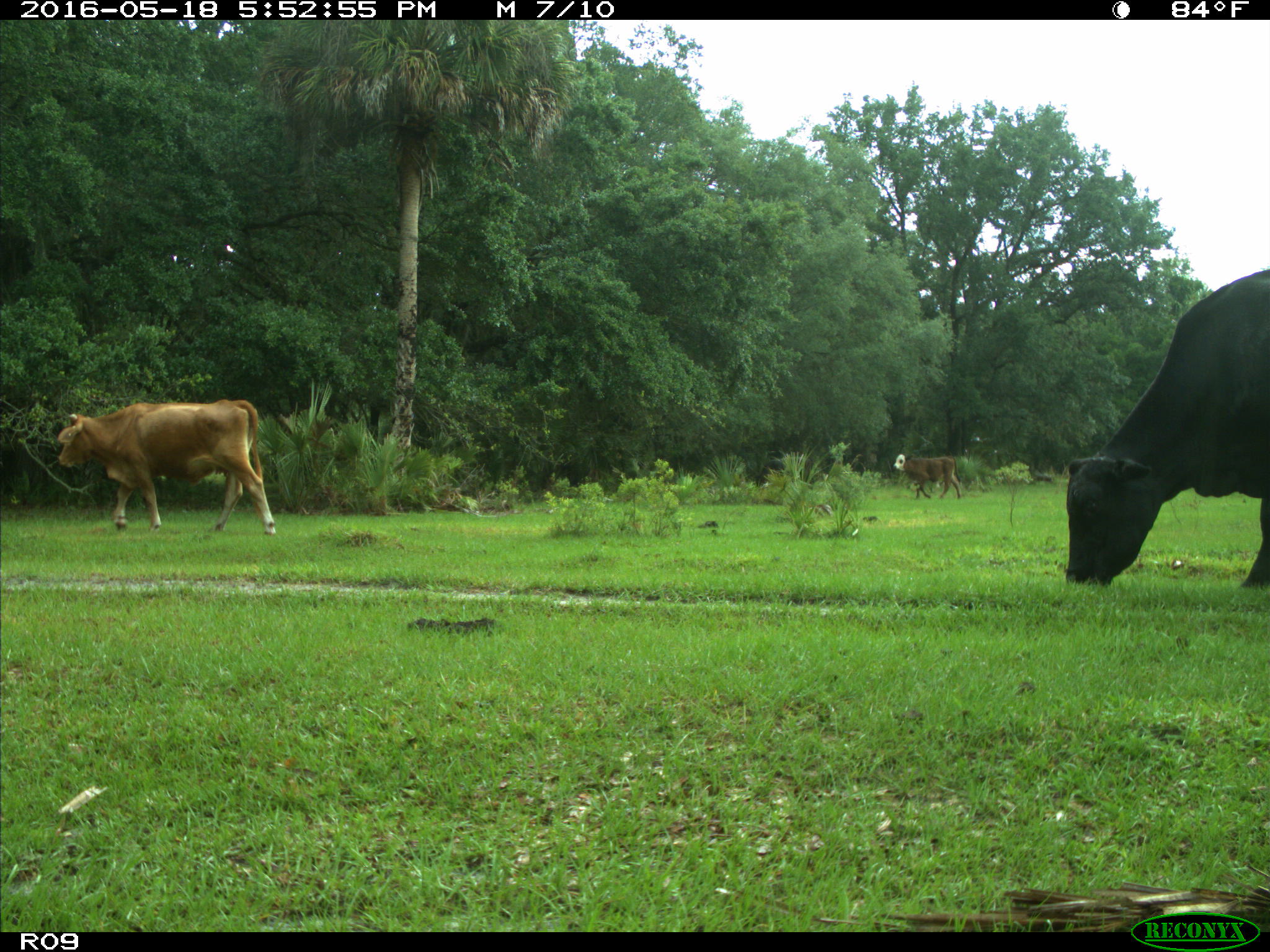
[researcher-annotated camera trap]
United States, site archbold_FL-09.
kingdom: Animalia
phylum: Chordata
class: Mammalia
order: Artiodactyla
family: Bovidae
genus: Bos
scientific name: Bos taurus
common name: domestic cow